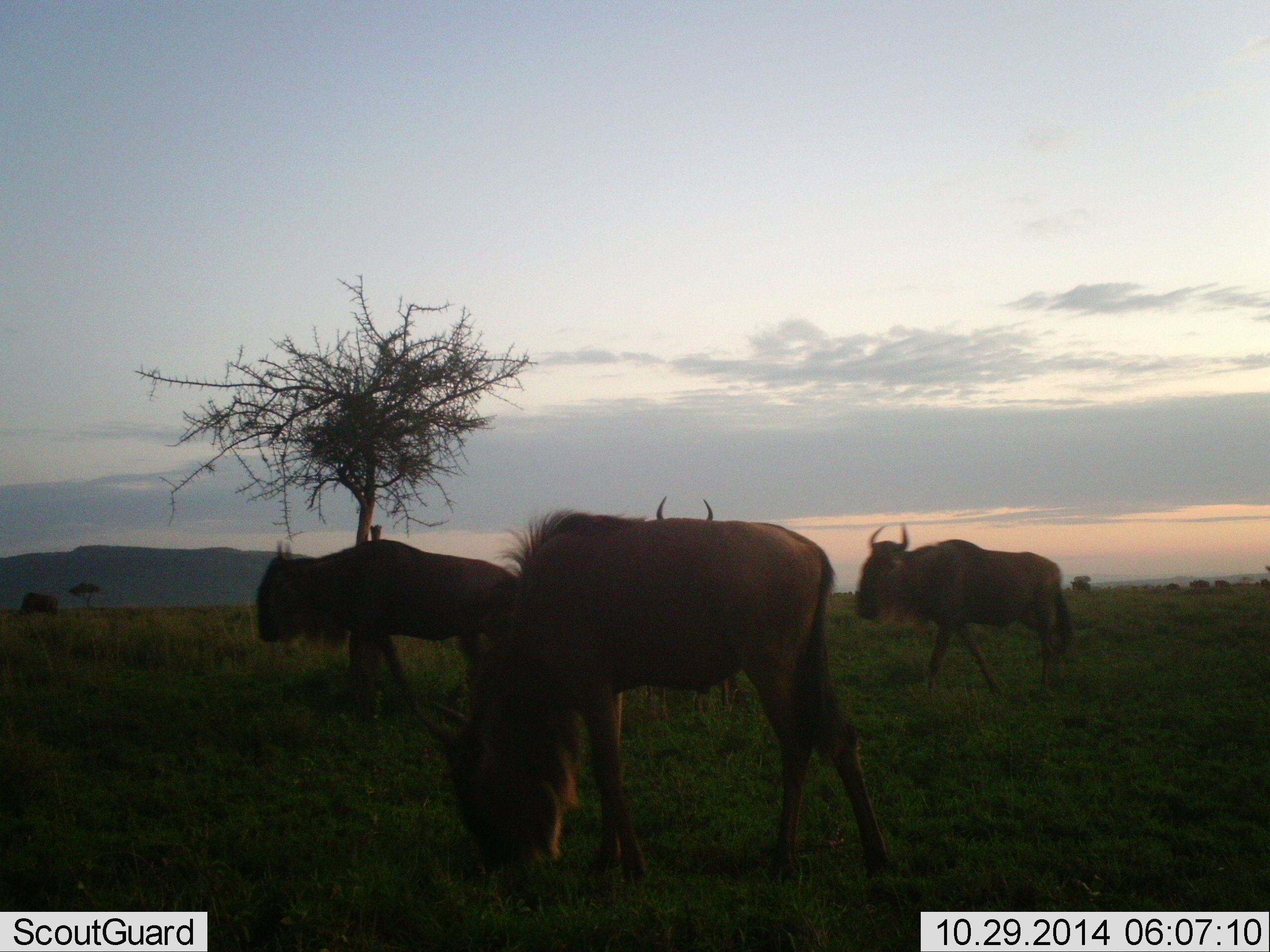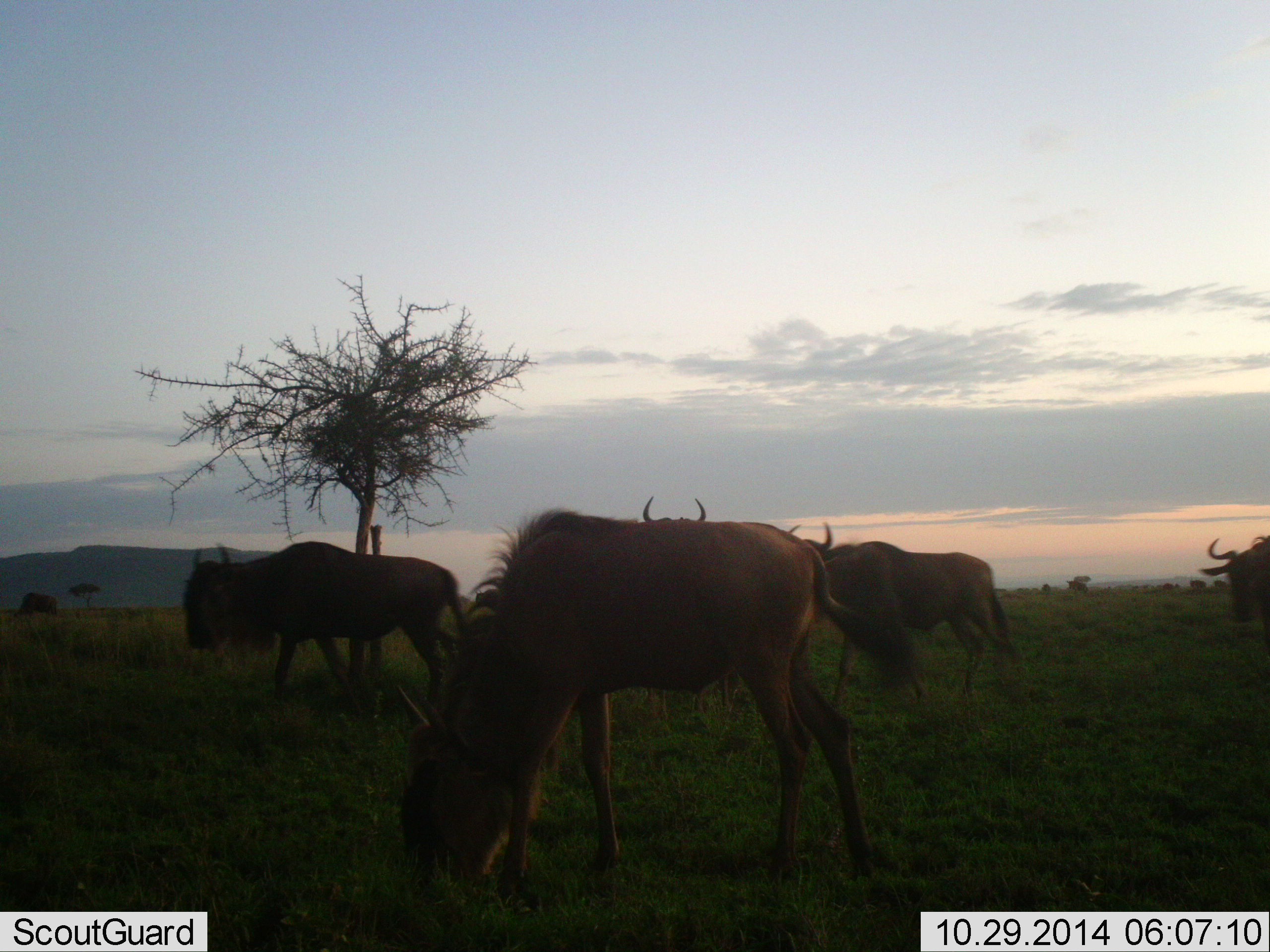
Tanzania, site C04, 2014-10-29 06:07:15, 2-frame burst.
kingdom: Animalia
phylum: Chordata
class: Mammalia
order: Artiodactyla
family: Bovidae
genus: Connochaetes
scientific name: Connochaetes taurinus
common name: blue wildebeest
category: wildebeest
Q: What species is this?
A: Wildebeest (blue wildebeest) (Connochaetes taurinus).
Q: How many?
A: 5.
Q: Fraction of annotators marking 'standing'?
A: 20%.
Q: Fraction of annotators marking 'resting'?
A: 0%.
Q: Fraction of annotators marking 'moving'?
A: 90%.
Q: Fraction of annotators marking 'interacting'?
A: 0%.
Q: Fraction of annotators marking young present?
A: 10%.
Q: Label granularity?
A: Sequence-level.